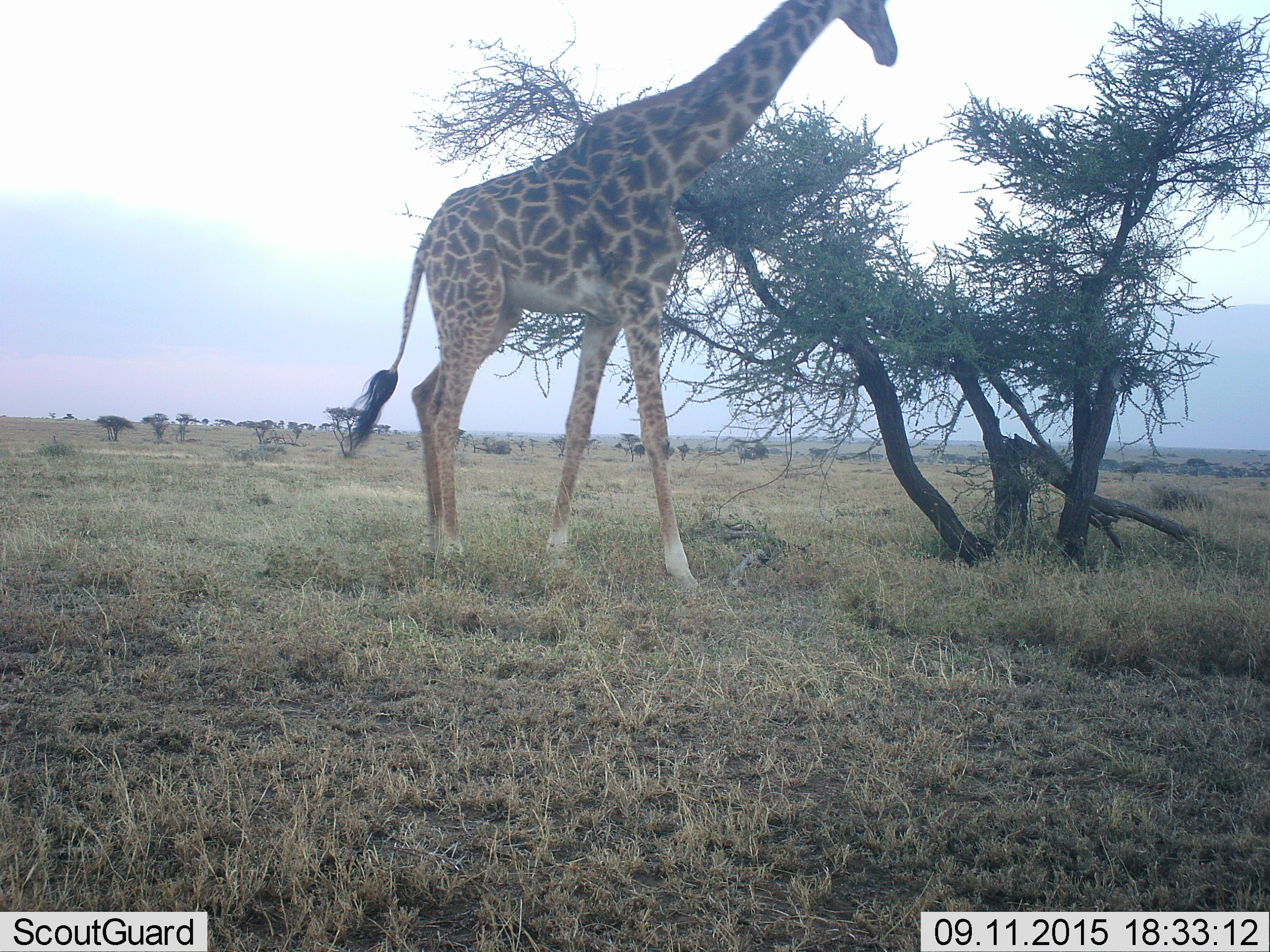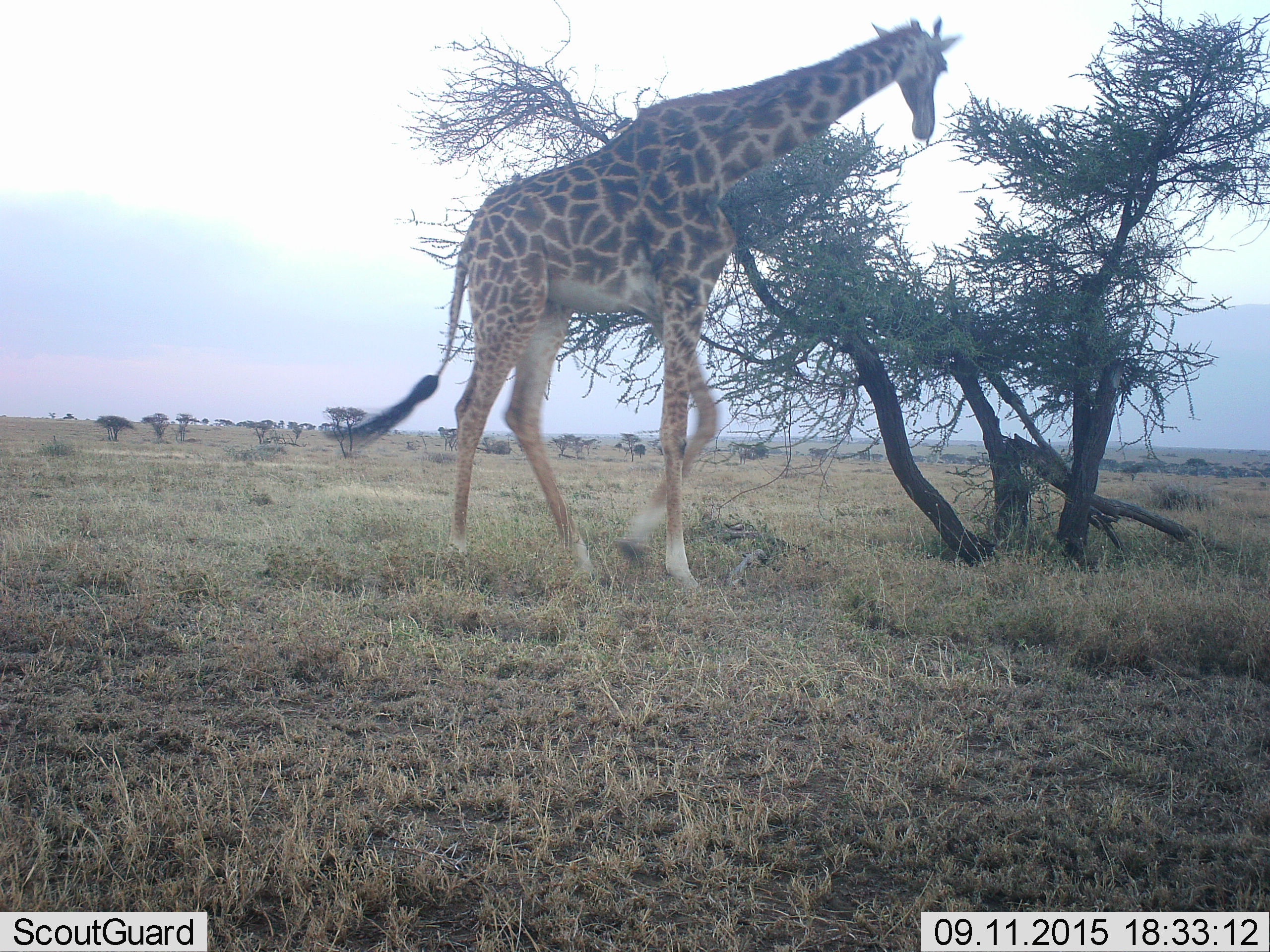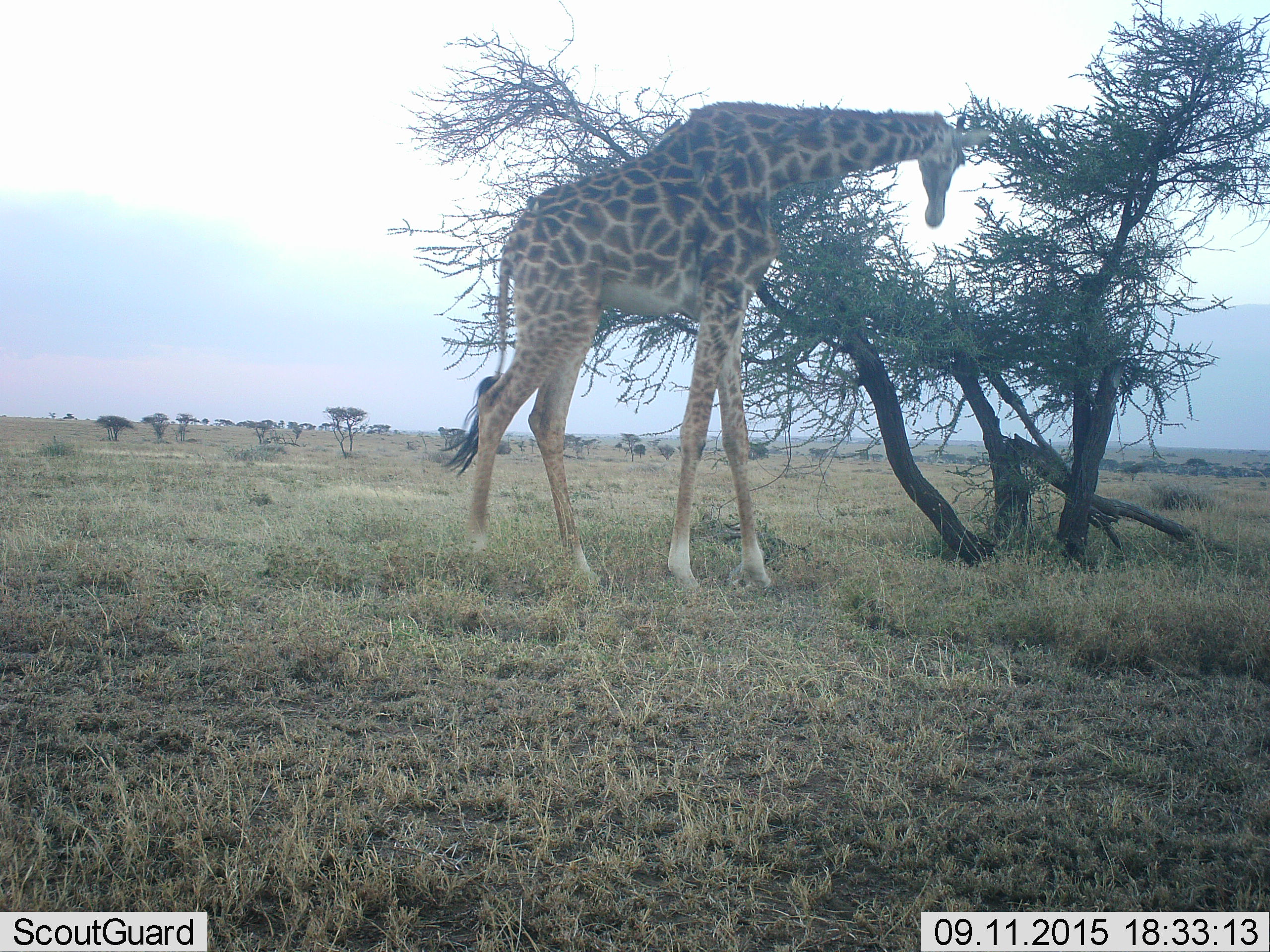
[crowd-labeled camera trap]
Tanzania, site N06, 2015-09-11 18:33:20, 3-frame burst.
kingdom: Animalia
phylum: Chordata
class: Mammalia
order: Artiodactyla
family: Giraffidae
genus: Giraffa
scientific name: Giraffa camelopardalis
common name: giraffe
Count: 1.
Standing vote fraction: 40%.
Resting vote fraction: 0%.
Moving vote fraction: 60%.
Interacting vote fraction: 0%.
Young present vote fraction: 0%.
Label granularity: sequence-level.